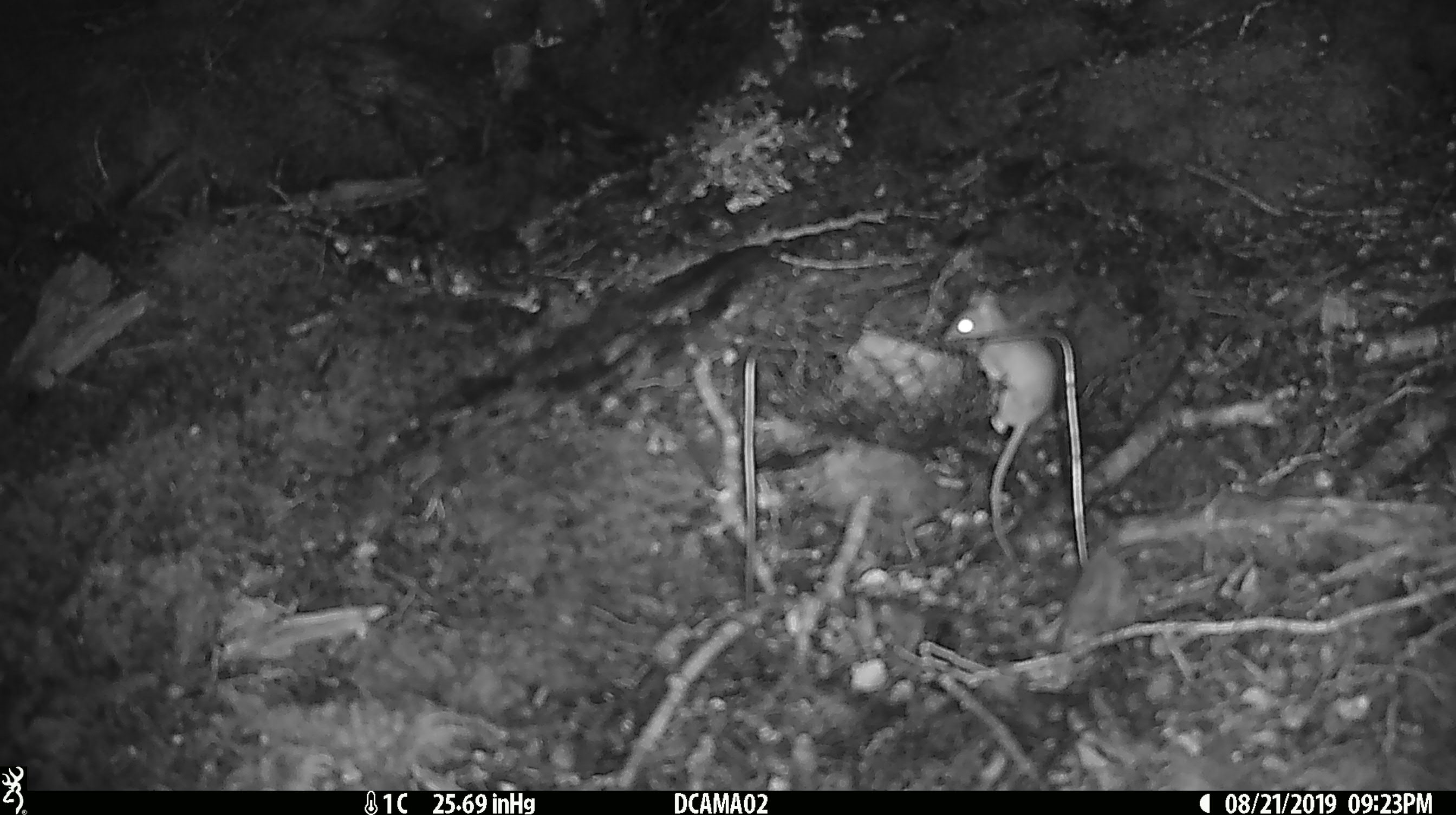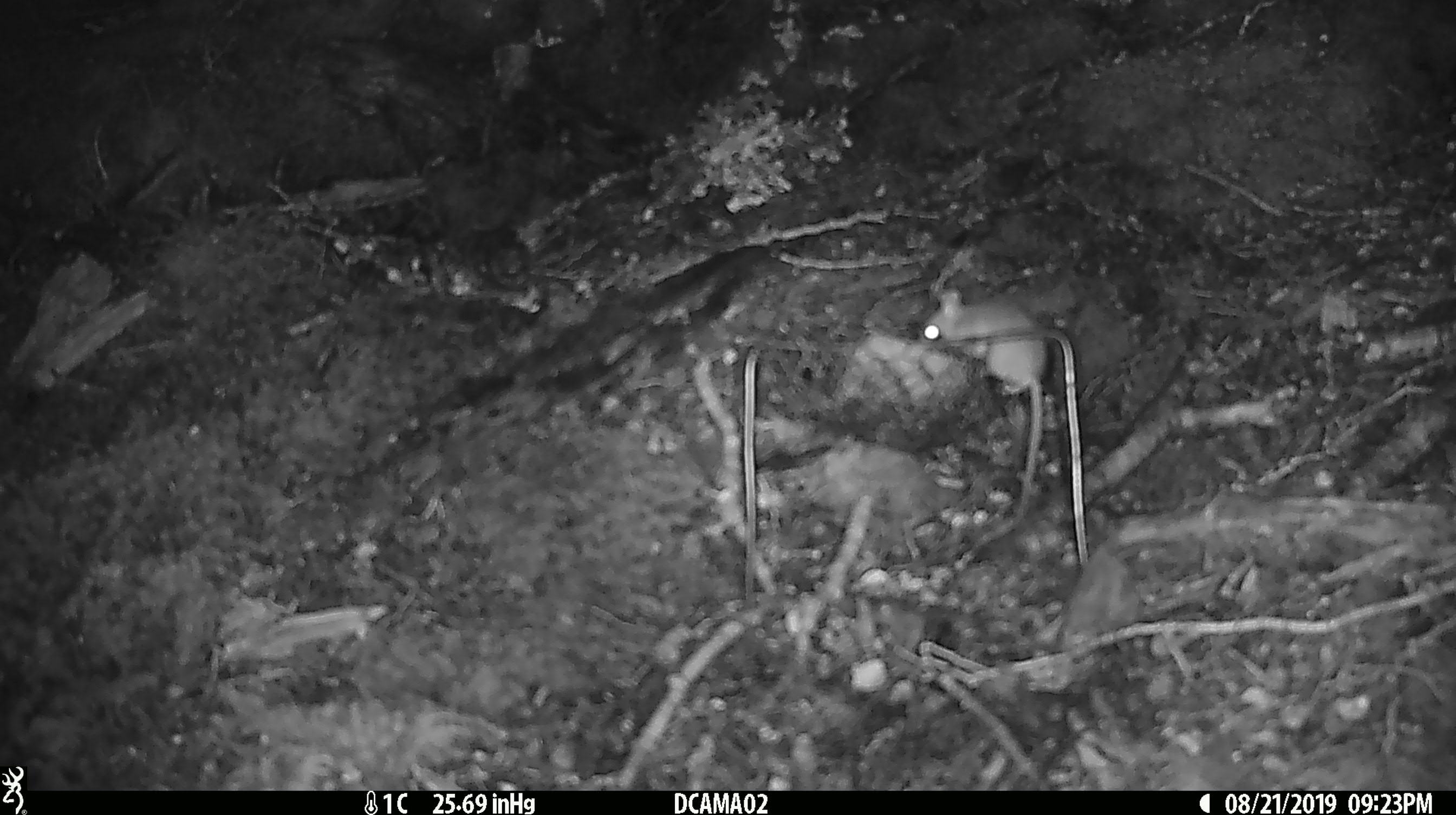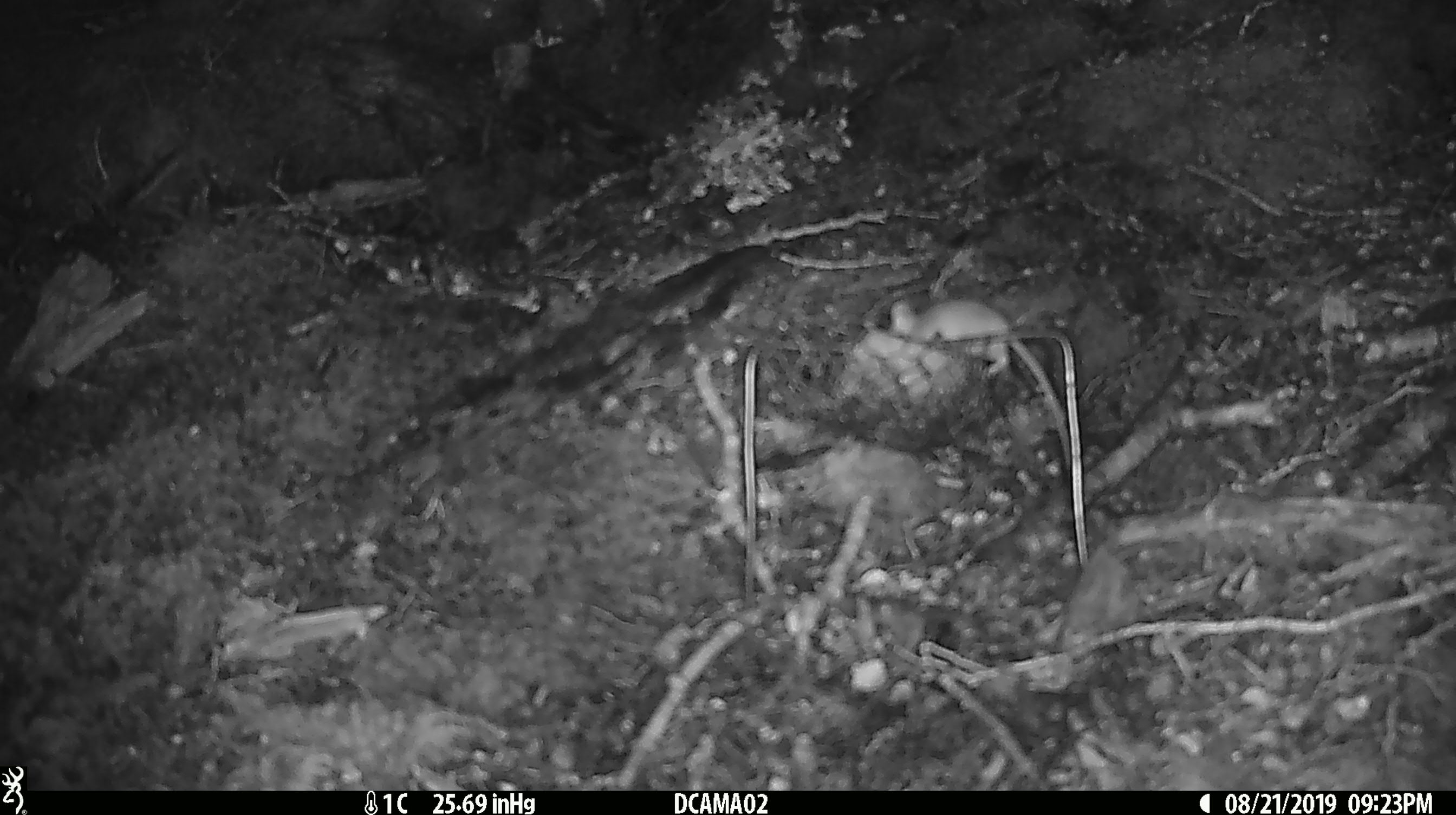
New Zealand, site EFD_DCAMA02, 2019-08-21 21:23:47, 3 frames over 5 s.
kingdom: Animalia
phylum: Chordata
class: Mammalia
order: Rodentia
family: Muridae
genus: Mus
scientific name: Mus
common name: mouse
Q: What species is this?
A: Mouse (Mus).